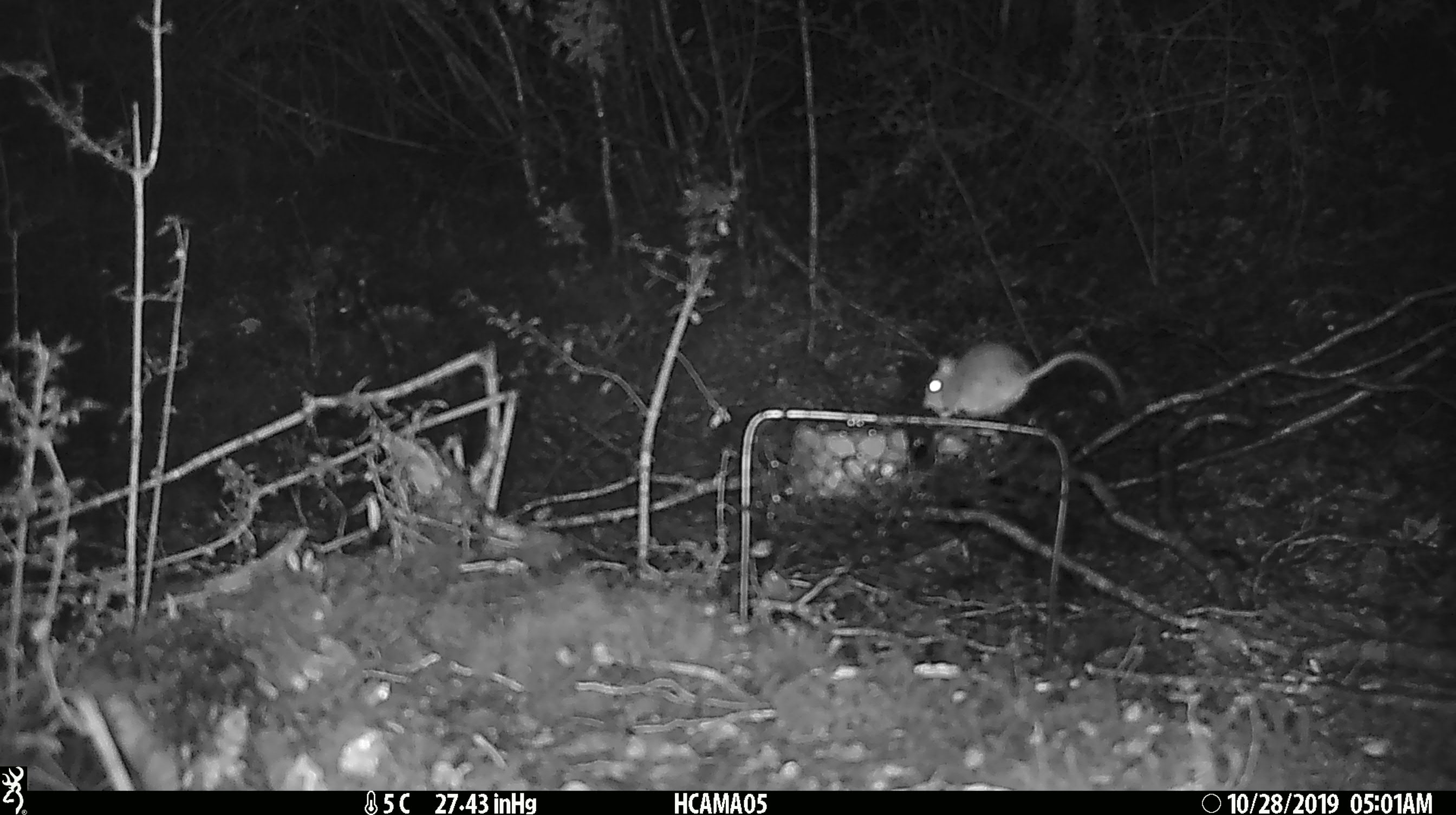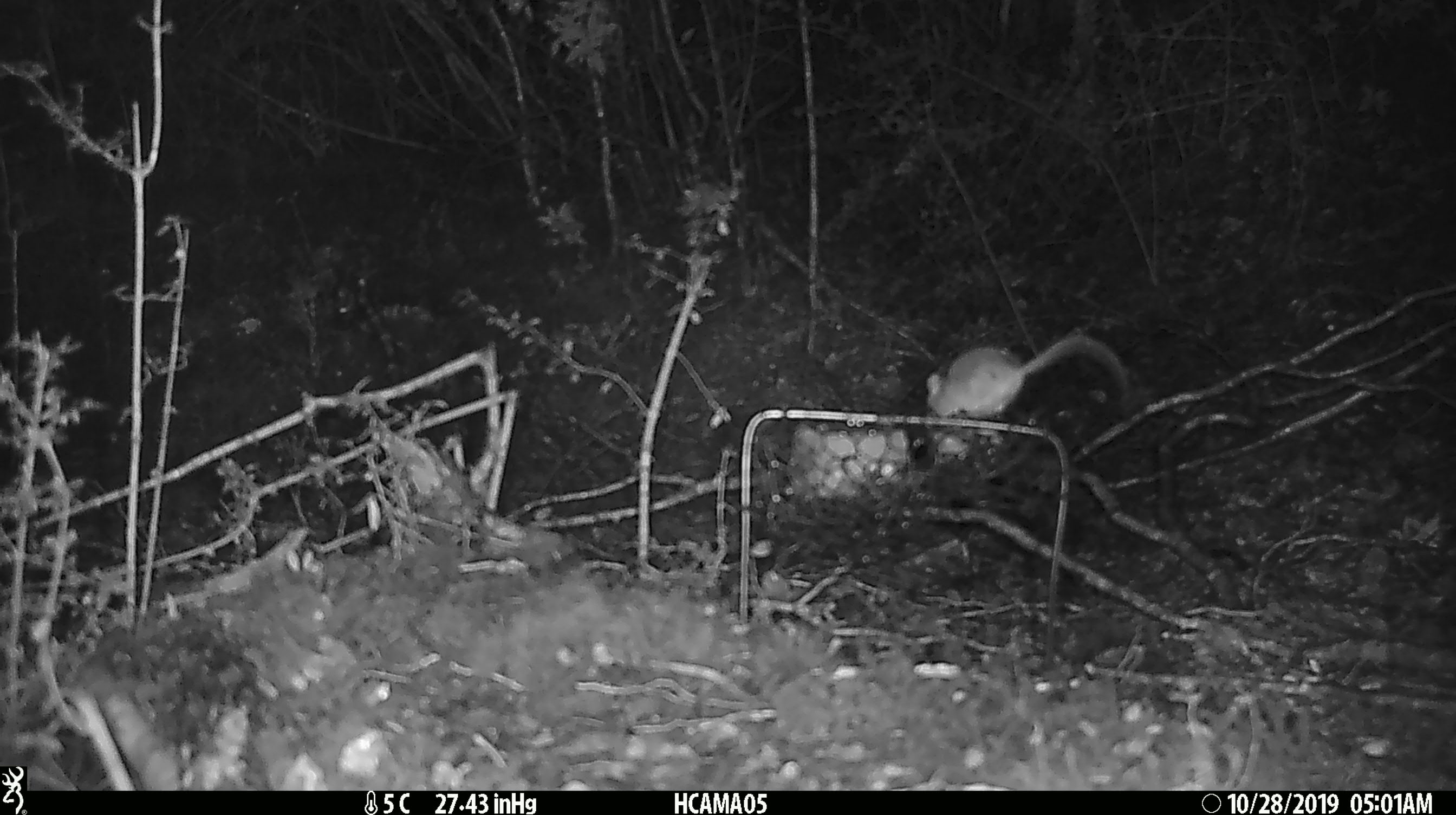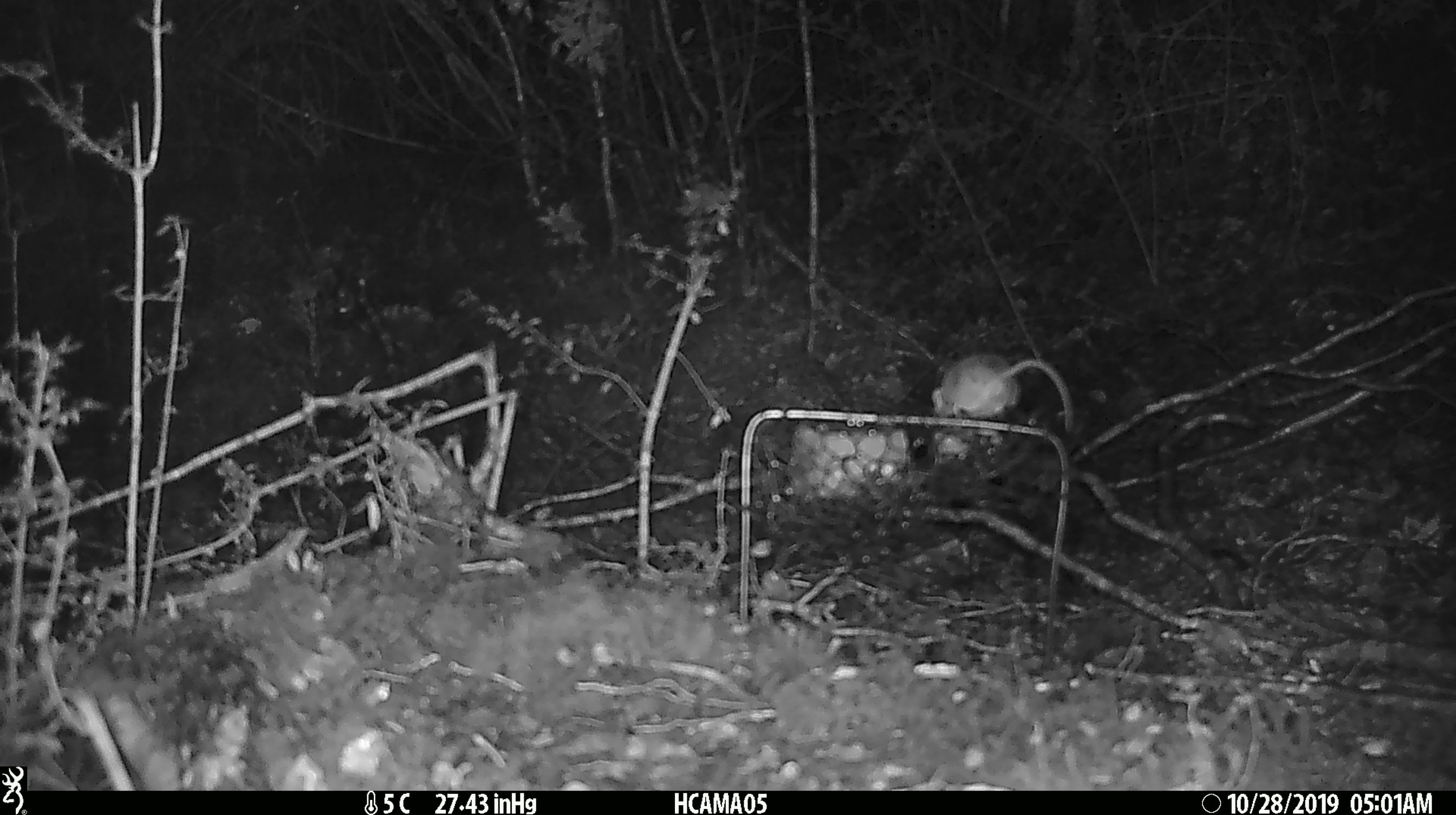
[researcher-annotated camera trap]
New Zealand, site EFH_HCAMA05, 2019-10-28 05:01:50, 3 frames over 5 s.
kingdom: Animalia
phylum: Chordata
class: Mammalia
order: Rodentia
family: Muridae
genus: Mus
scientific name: Mus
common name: mouse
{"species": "mouse (Mus)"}